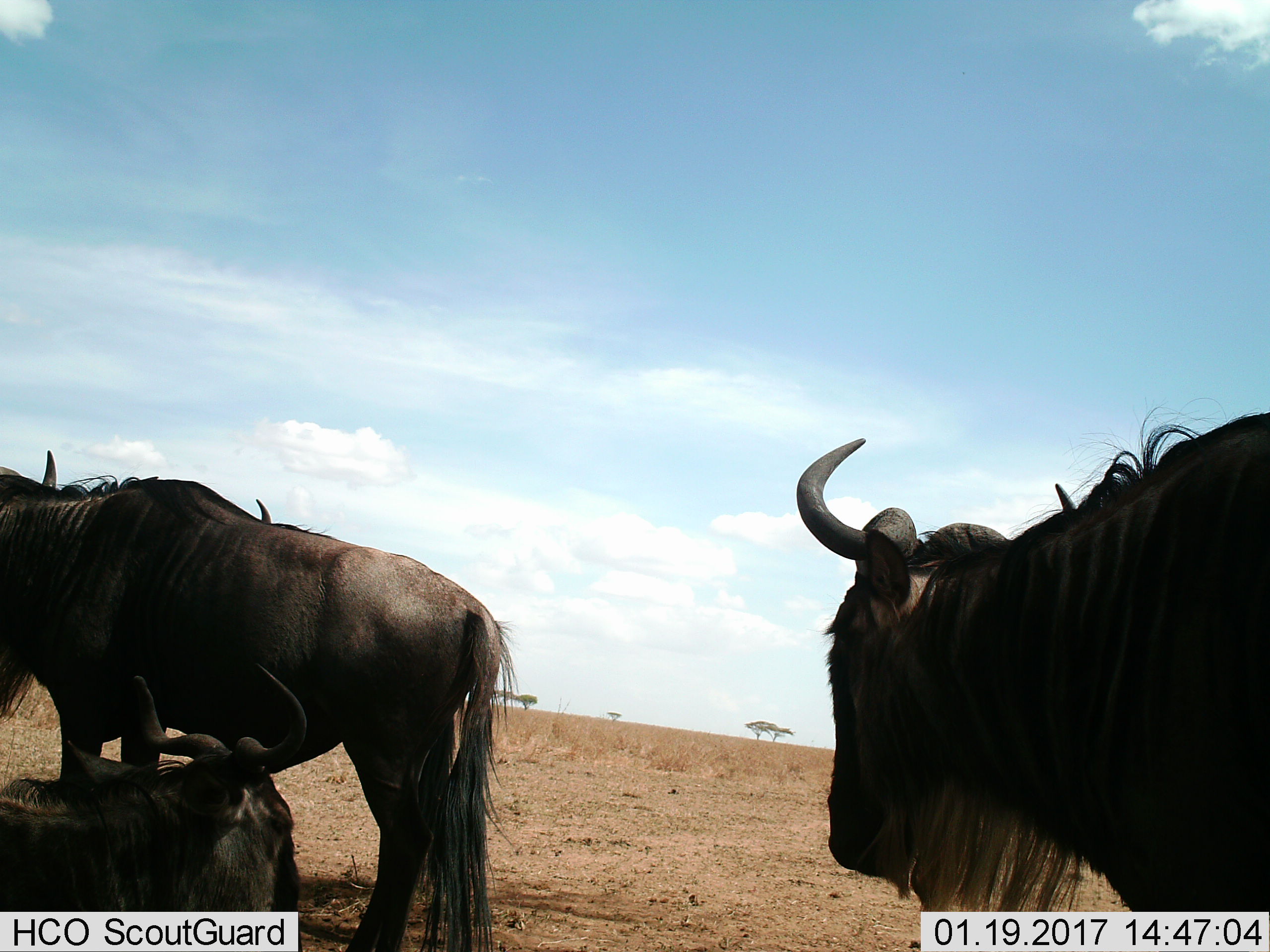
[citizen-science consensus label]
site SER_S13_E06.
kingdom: Animalia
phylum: Chordata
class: Mammalia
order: Artiodactyla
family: Bovidae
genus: Connochaetes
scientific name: Connochaetes taurinus taurinus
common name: blue wildebeest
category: wildebeestblue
Wildebeestblue (blue wildebeest) (Connochaetes taurinus taurinus), count 3. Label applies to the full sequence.